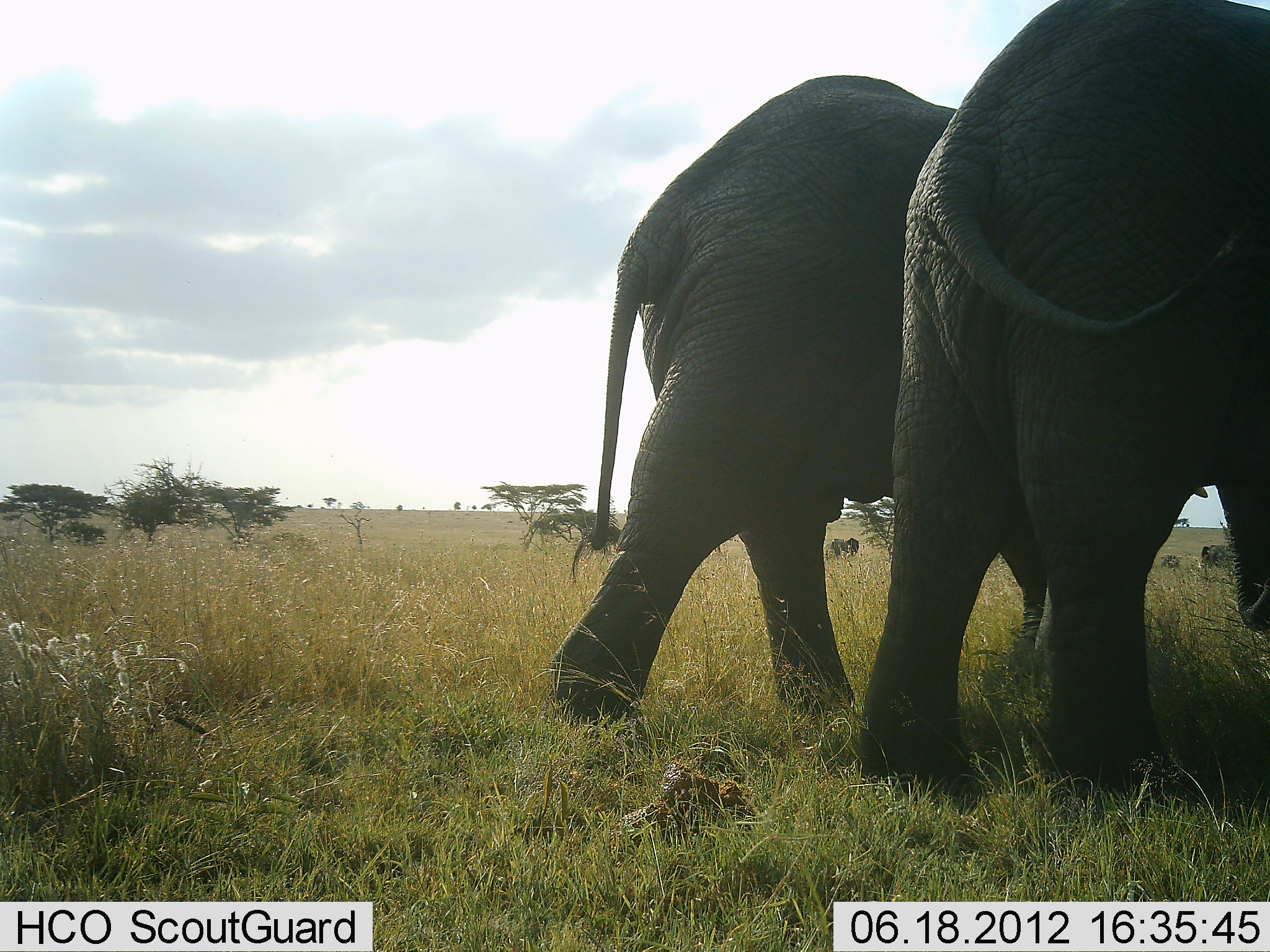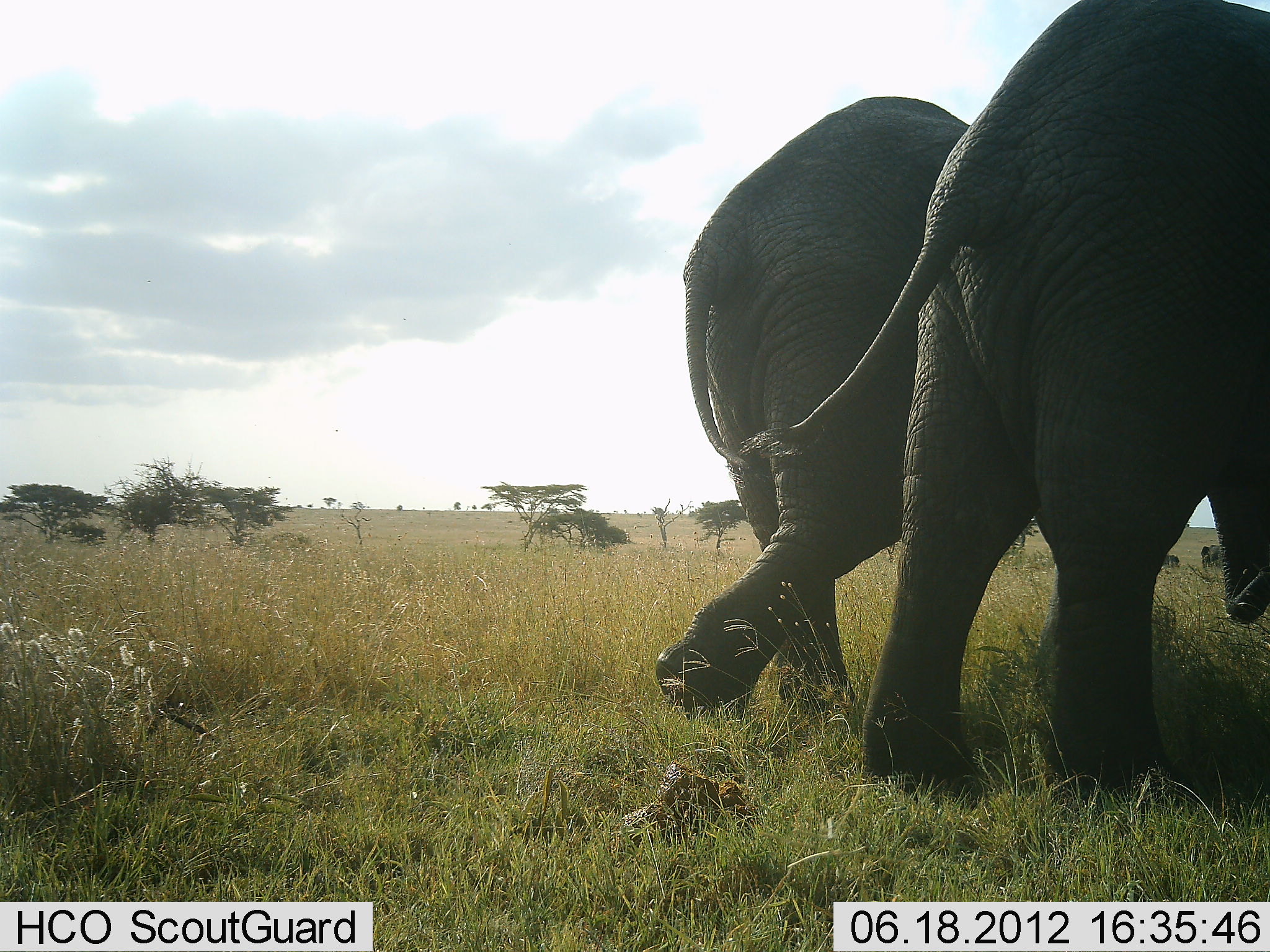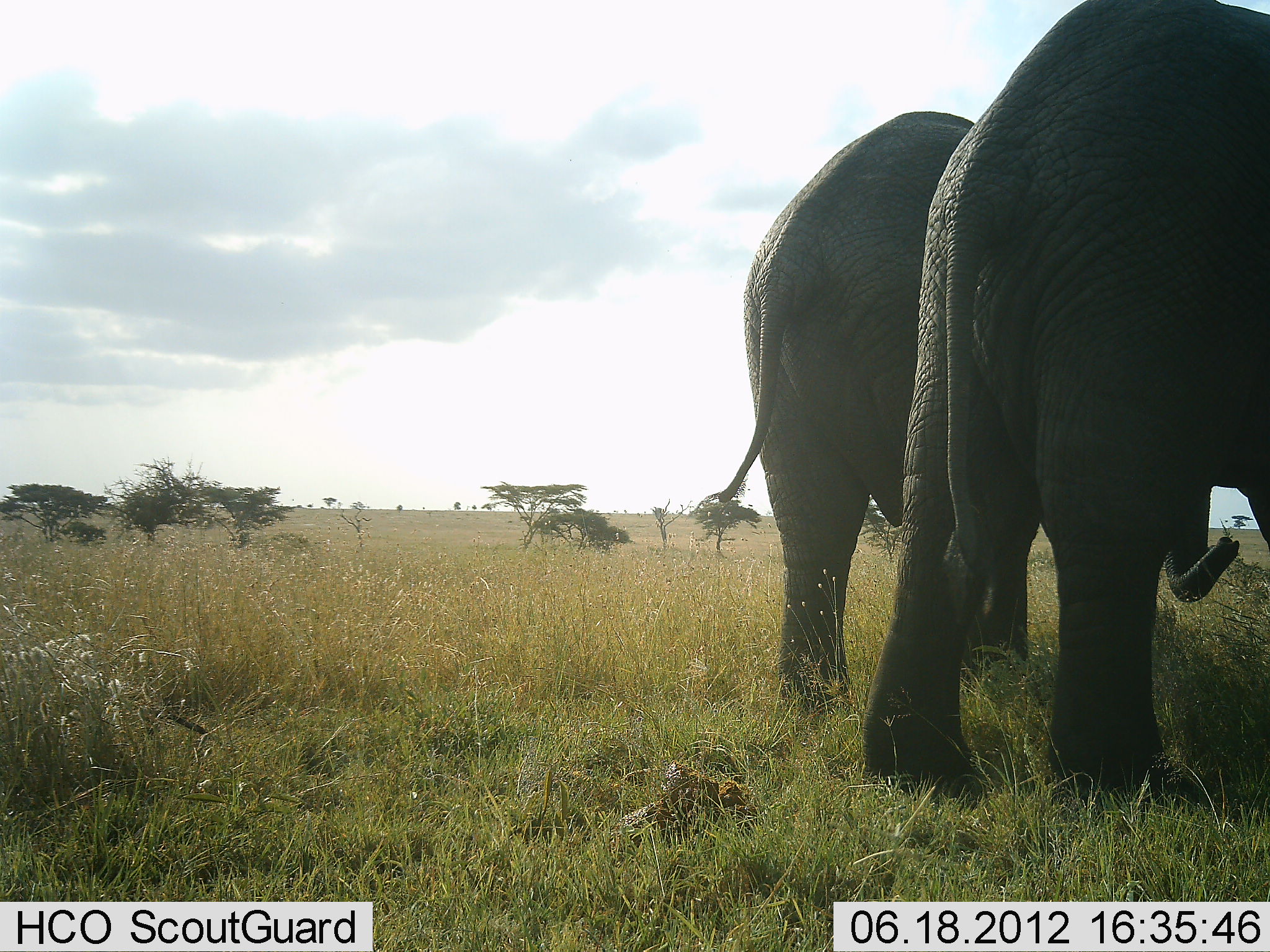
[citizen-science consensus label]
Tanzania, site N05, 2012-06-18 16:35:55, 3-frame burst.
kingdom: Animalia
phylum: Chordata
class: Mammalia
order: Proboscidea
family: Elephantidae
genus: Loxodonta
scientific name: Loxodonta africana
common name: african bush elephant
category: elephant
Elephant (african bush elephant) (Loxodonta africana), count 2. Behavior (volunteer vote fractions): standing 30%, resting 0%, moving 90%, interacting 10%. Young present (vote fraction): 10%. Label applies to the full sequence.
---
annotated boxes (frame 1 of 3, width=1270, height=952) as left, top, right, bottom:
animal: 549, 68, 1066, 734; 853, 0, 1270, 806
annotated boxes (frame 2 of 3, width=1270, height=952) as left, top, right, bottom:
animal: 859, 0, 1270, 806; 654, 95, 976, 730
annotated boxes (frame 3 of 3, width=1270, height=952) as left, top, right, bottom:
animal: 855, 0, 1270, 802; 714, 108, 1034, 716